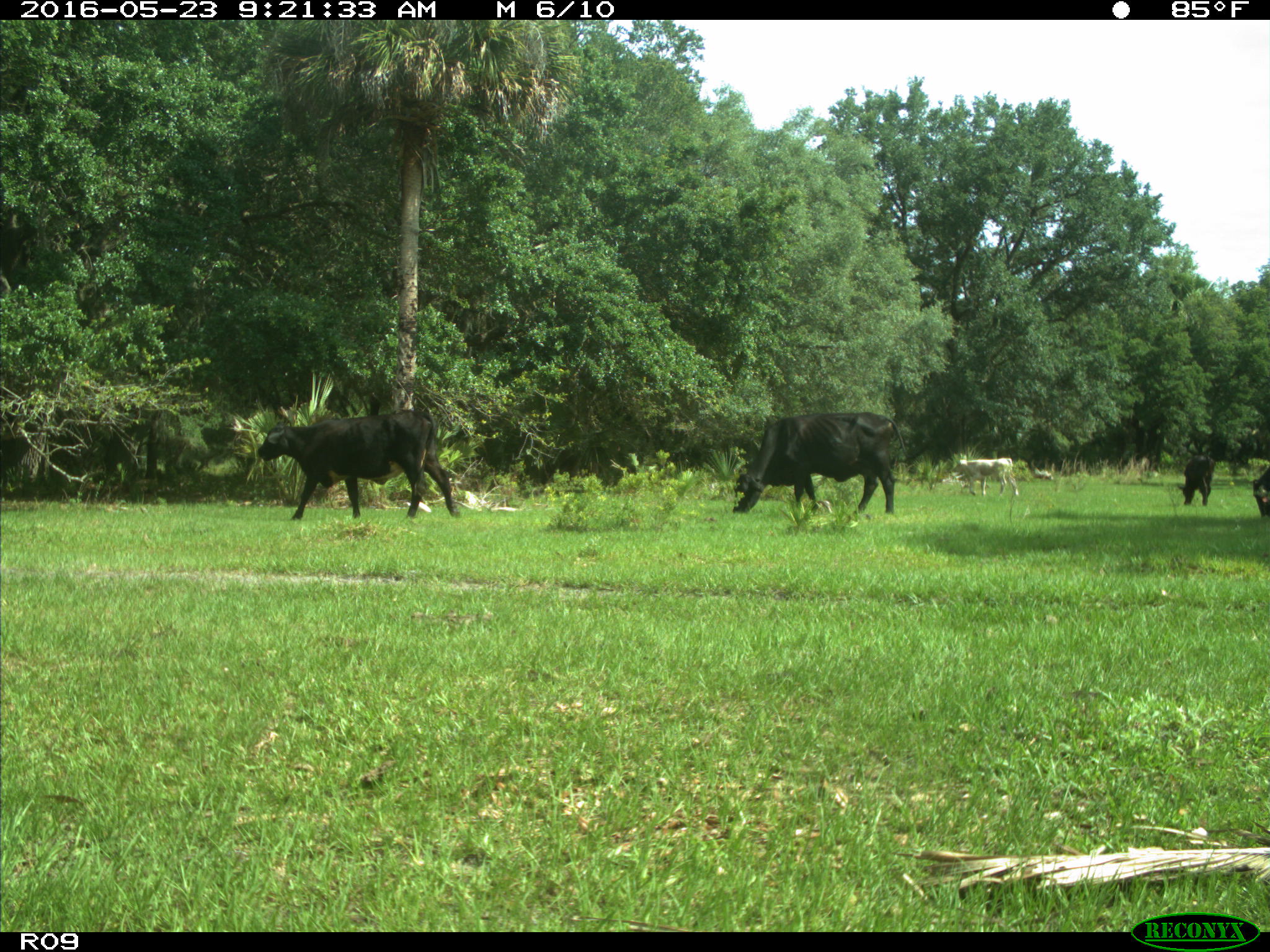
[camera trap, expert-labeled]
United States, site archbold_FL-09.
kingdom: Animalia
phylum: Chordata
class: Mammalia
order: Artiodactyla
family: Bovidae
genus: Bos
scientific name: Bos taurus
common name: domestic cow